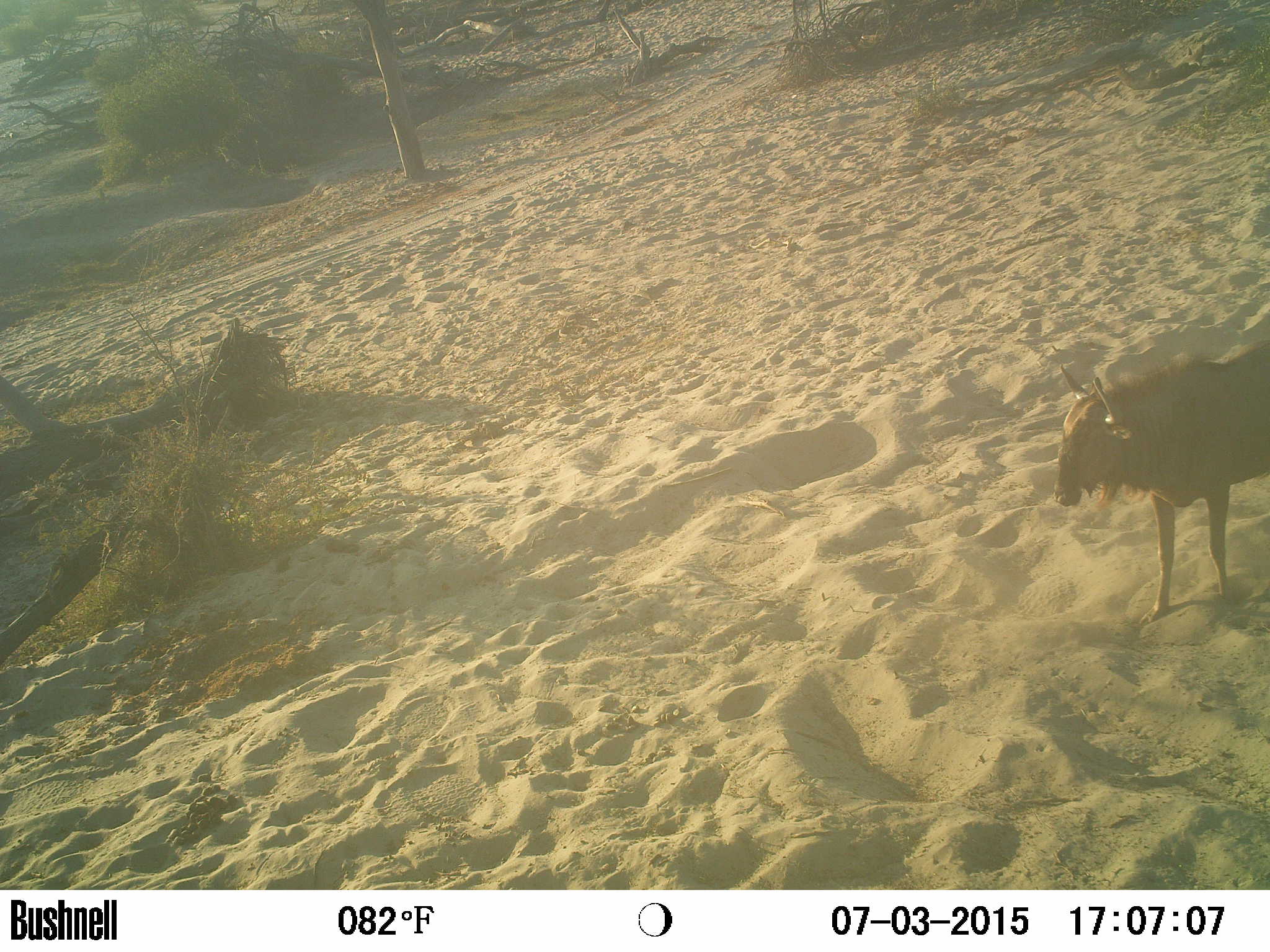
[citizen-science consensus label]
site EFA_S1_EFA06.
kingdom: Animalia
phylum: Chordata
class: Mammalia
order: Artiodactyla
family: Bovidae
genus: Connochaetes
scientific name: Connochaetes taurinus taurinus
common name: blue wildebeest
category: wildebeestblue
Wildebeestblue (blue wildebeest) (Connochaetes taurinus taurinus), count 1. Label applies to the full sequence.